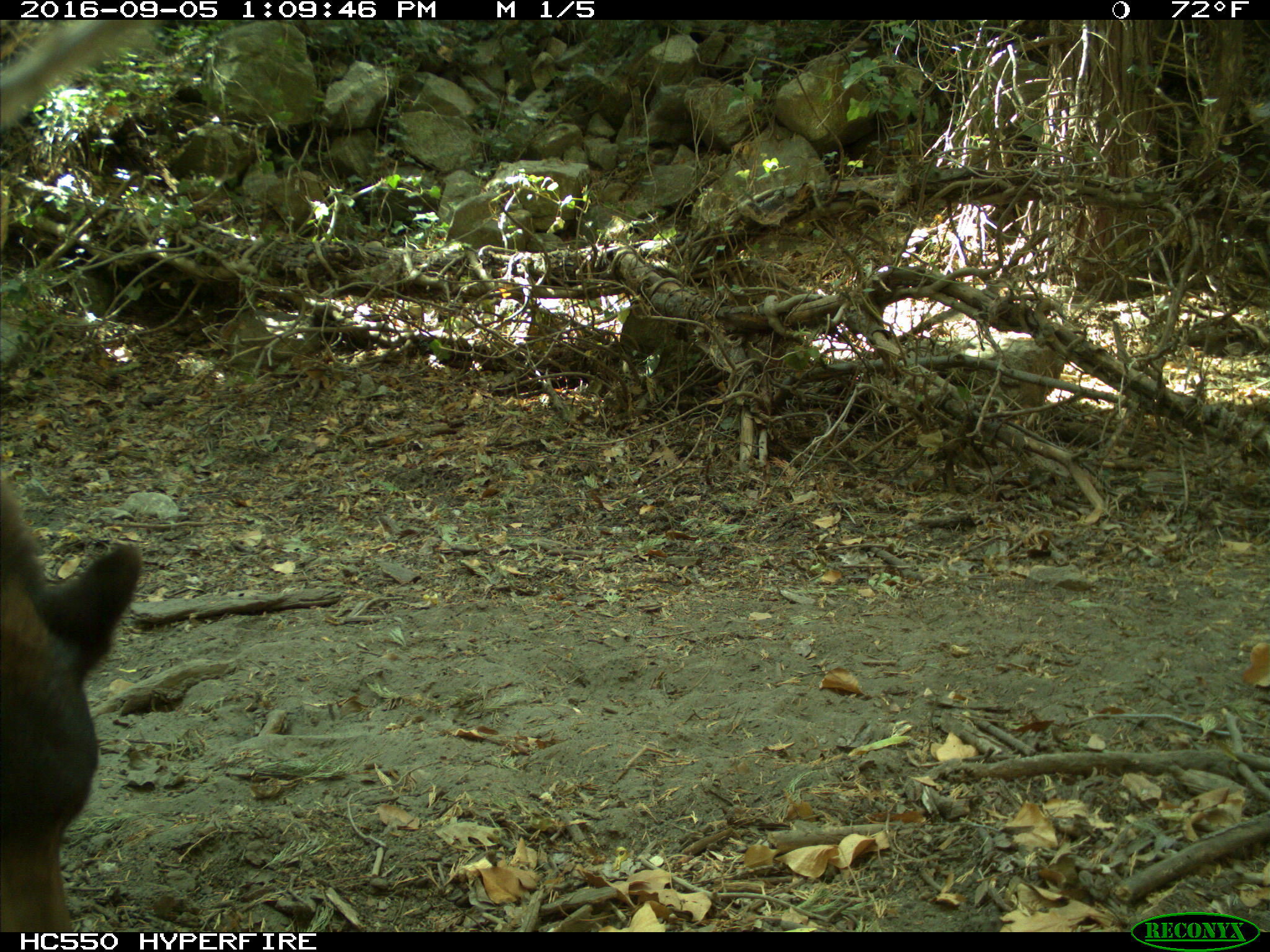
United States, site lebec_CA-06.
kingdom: Animalia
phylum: Chordata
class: Mammalia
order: Carnivora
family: Ursidae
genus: Ursus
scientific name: Ursus americanus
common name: american black bear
Ursus americanus (american black bear).